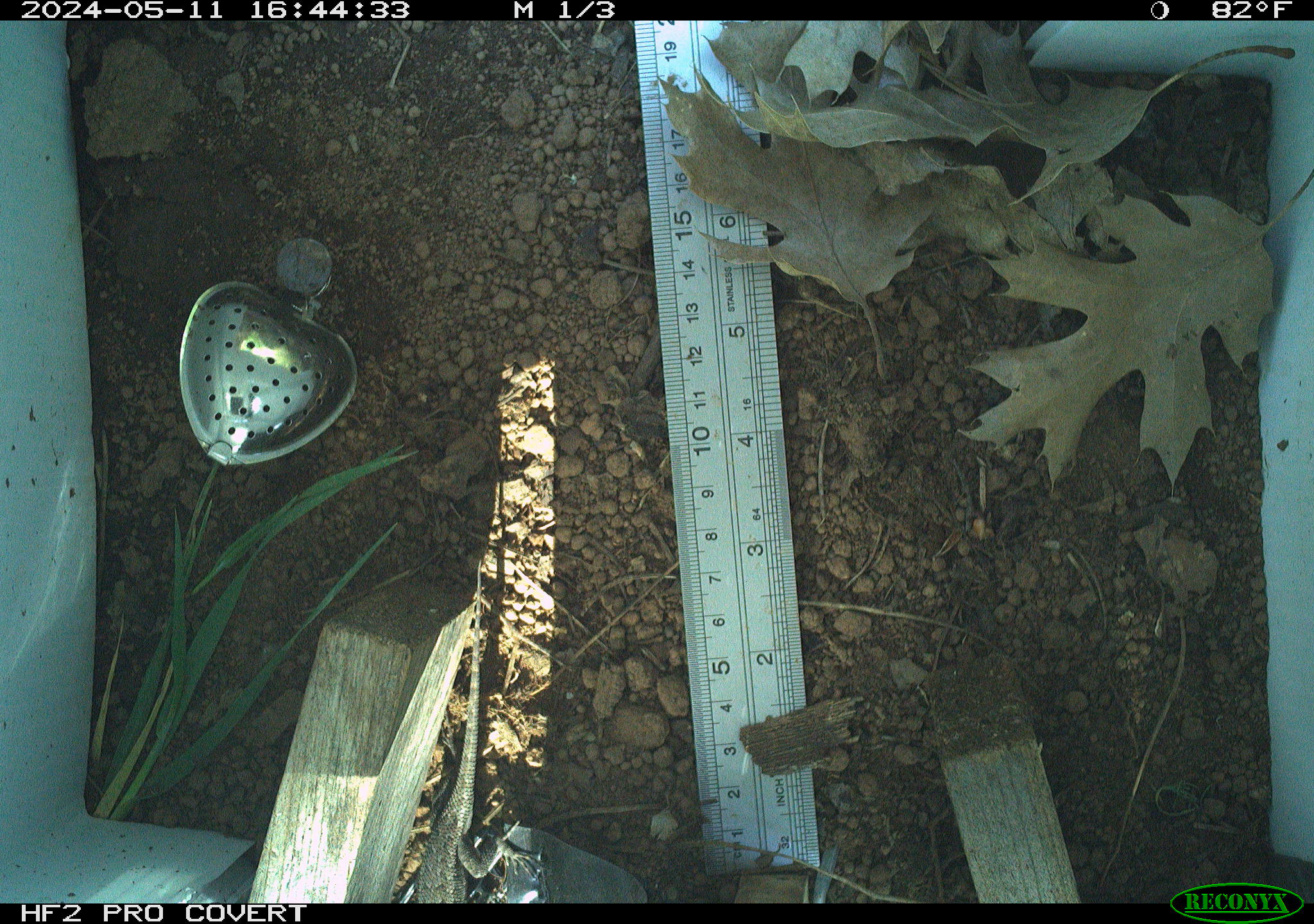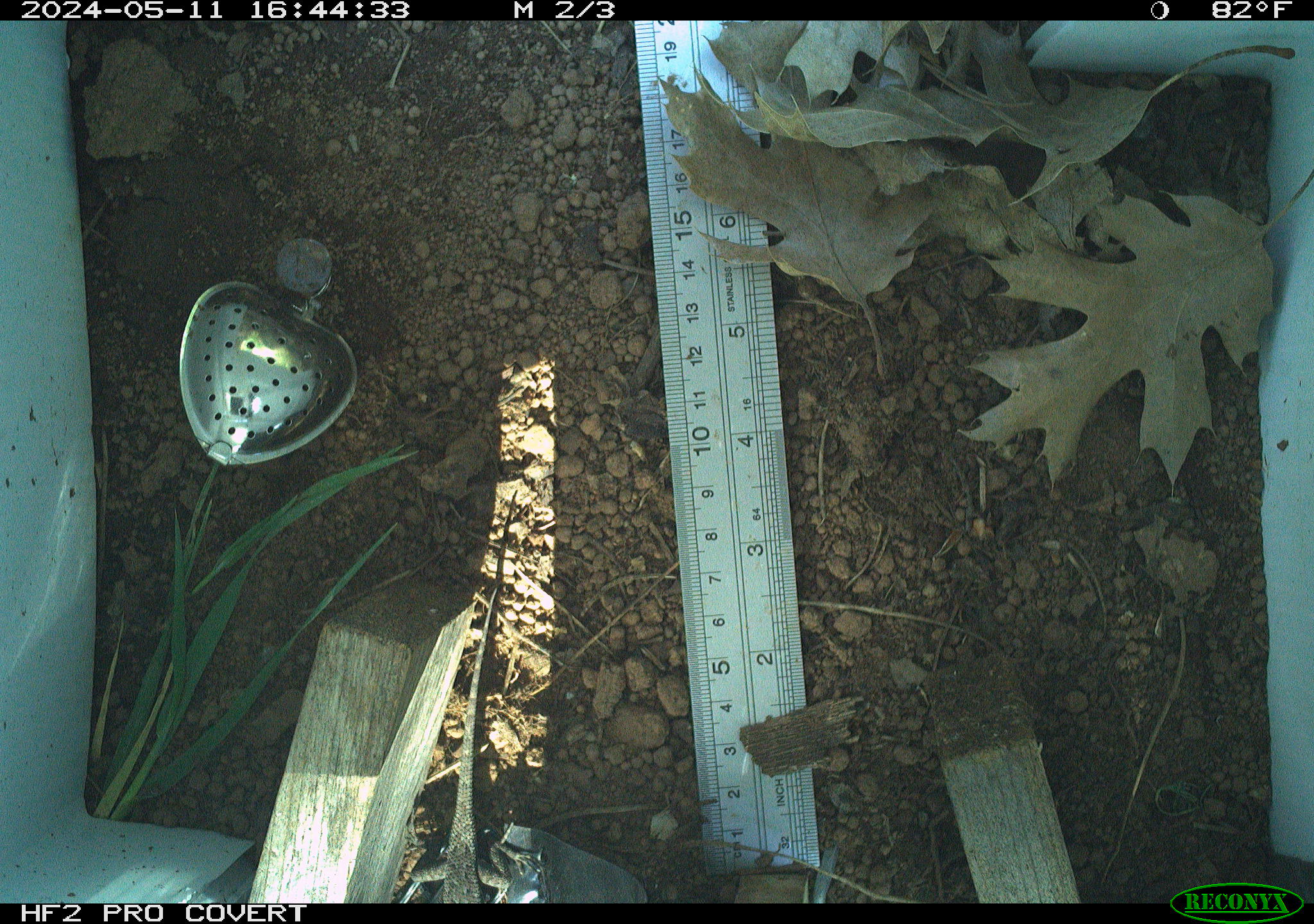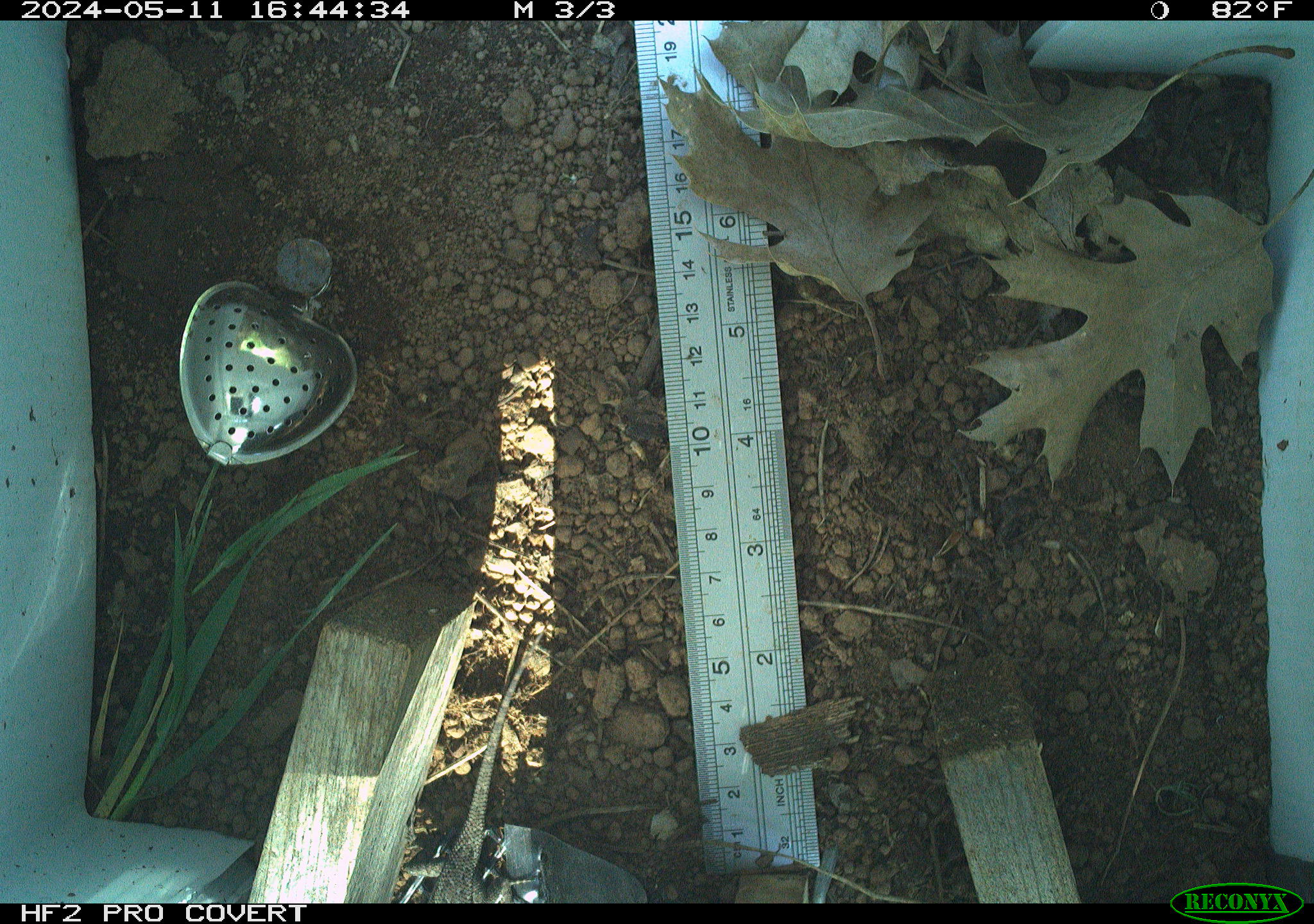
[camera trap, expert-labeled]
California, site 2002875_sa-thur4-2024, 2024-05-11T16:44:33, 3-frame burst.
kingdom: Animalia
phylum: Chordata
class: Reptilia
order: Squamata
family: Phrynosomatidae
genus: Sceloporus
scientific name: Sceloporus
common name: spiny lizards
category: sceloporus species